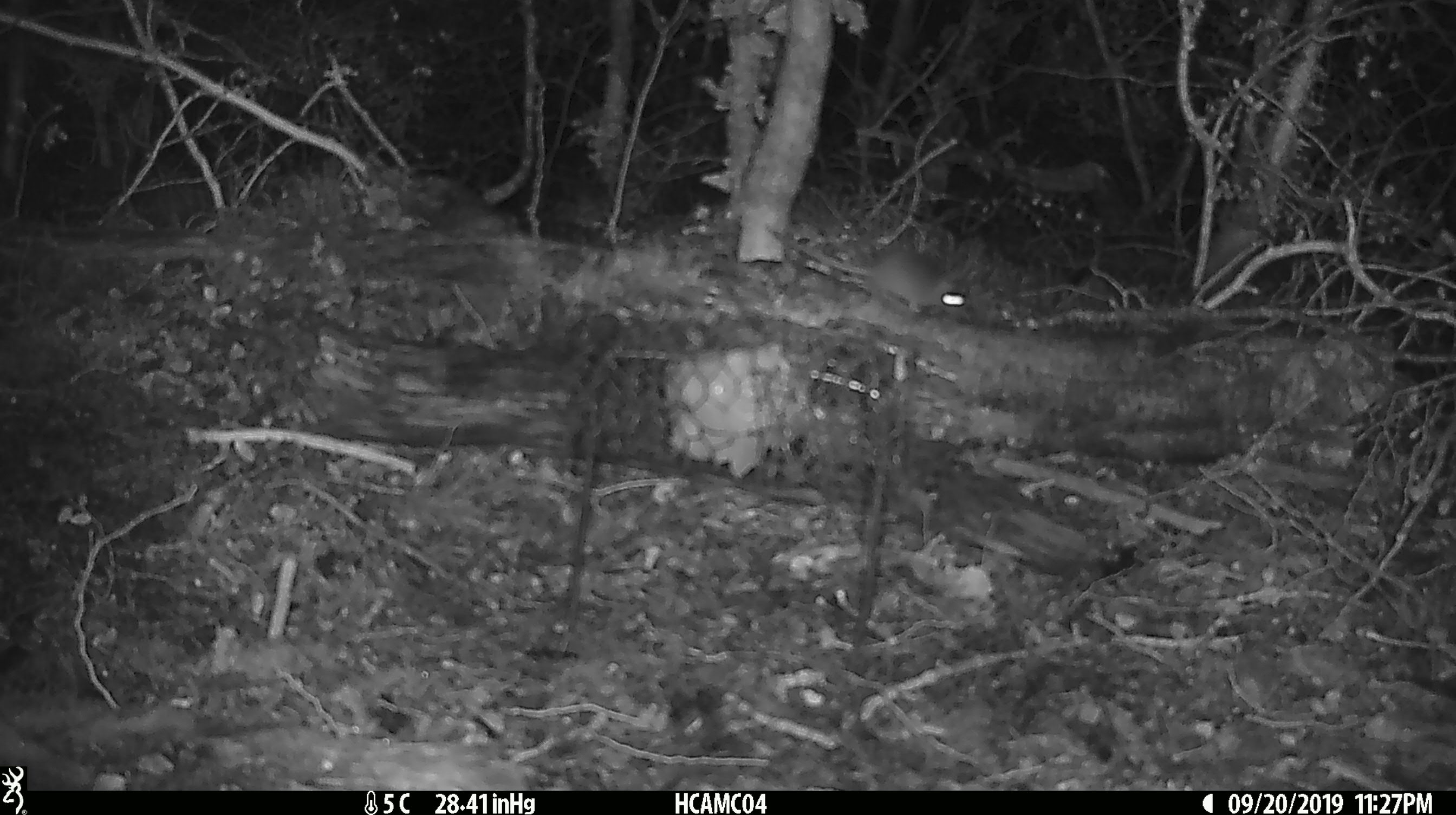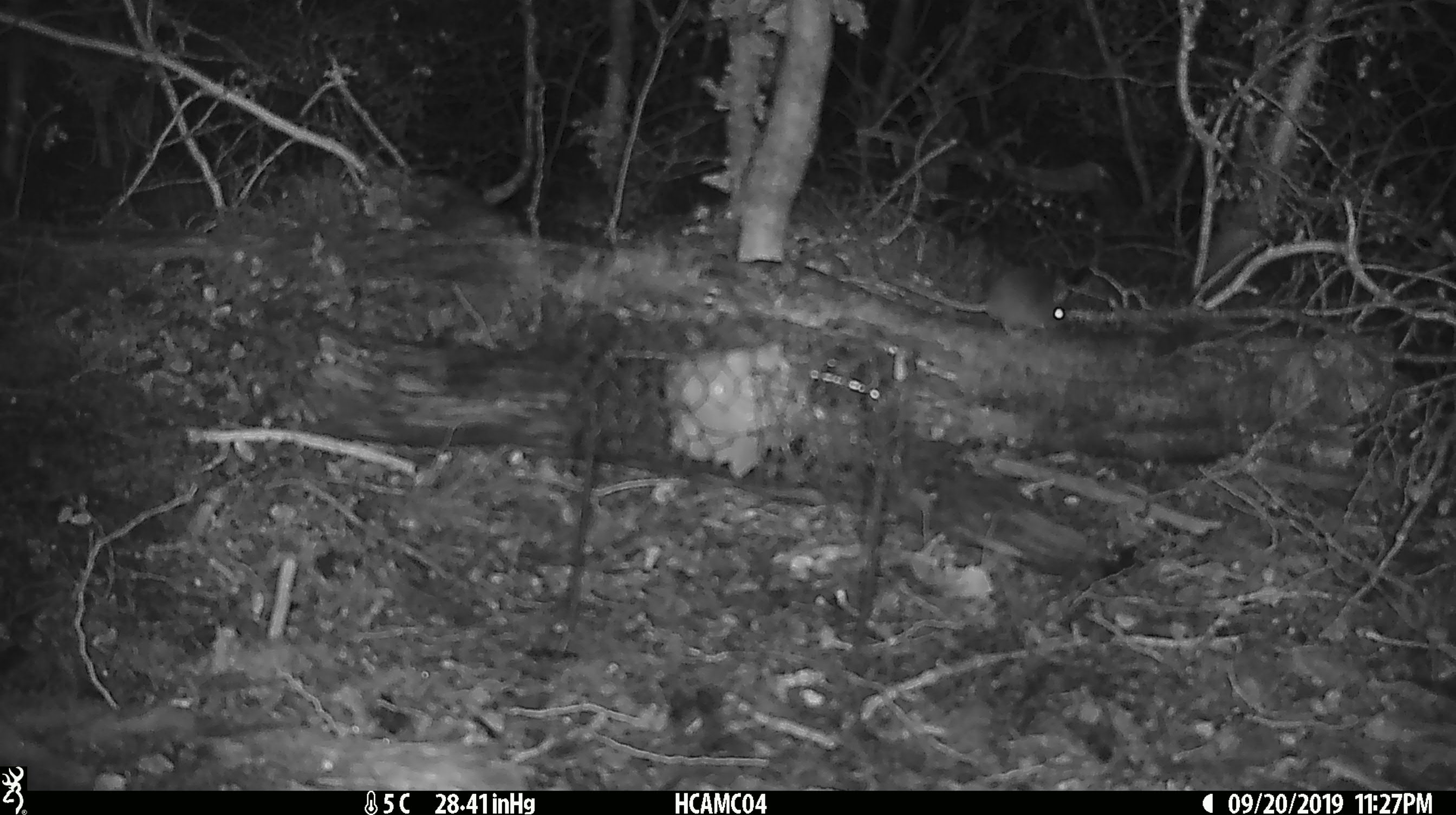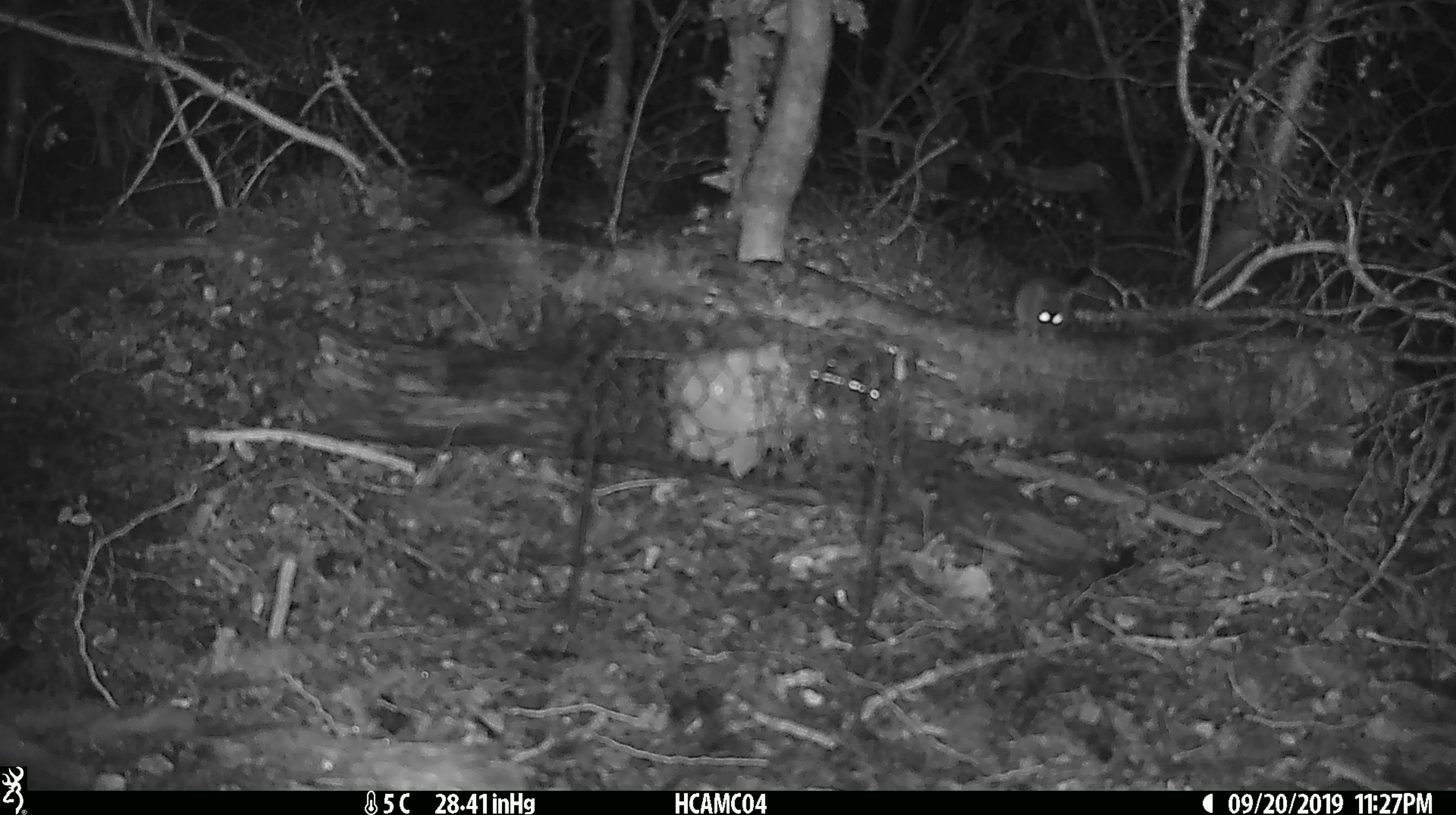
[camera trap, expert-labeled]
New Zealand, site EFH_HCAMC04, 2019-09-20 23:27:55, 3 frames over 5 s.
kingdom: Animalia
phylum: Chordata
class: Mammalia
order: Rodentia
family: Muridae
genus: Mus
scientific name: Mus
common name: mouse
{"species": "mouse (Mus)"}